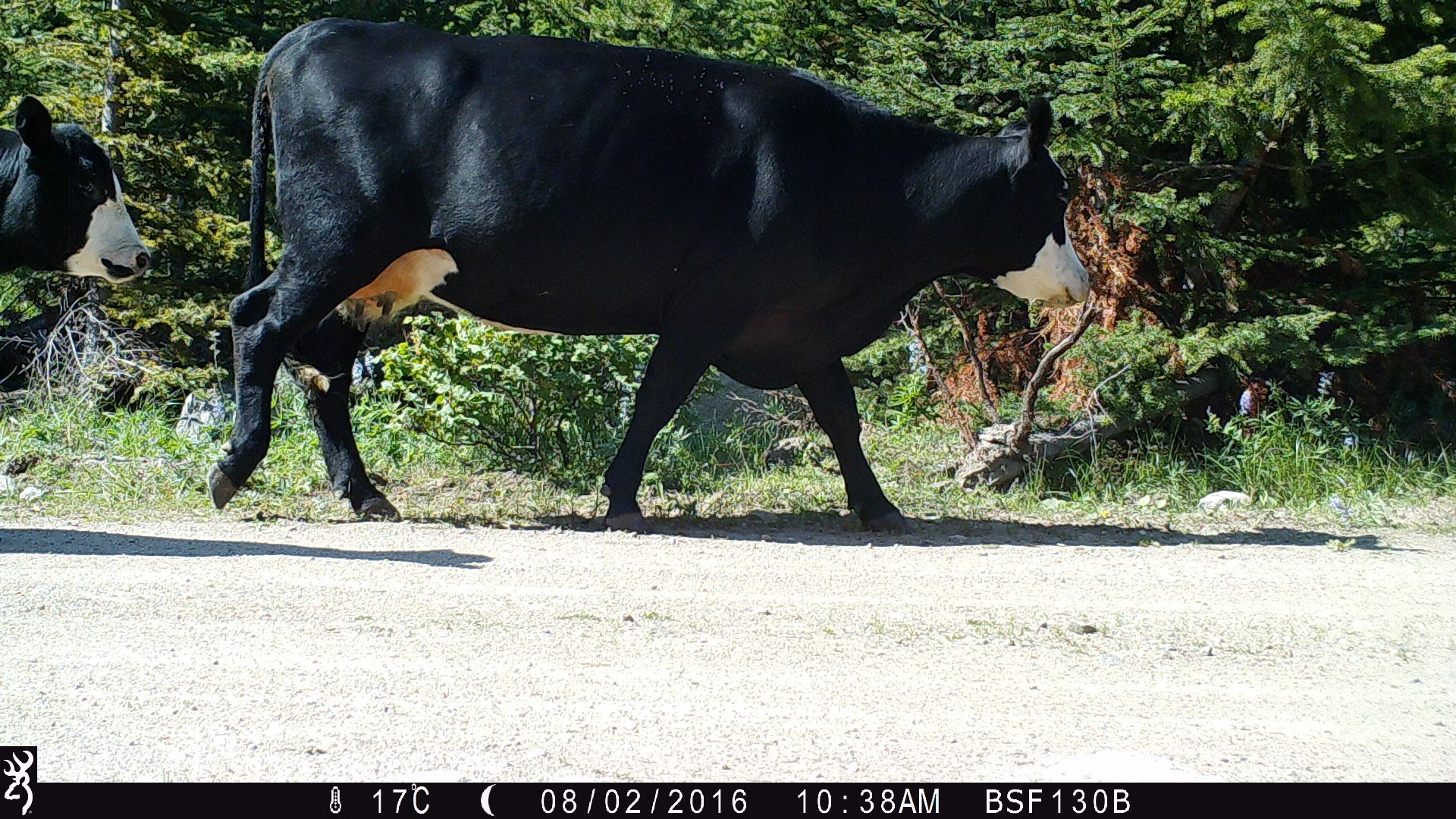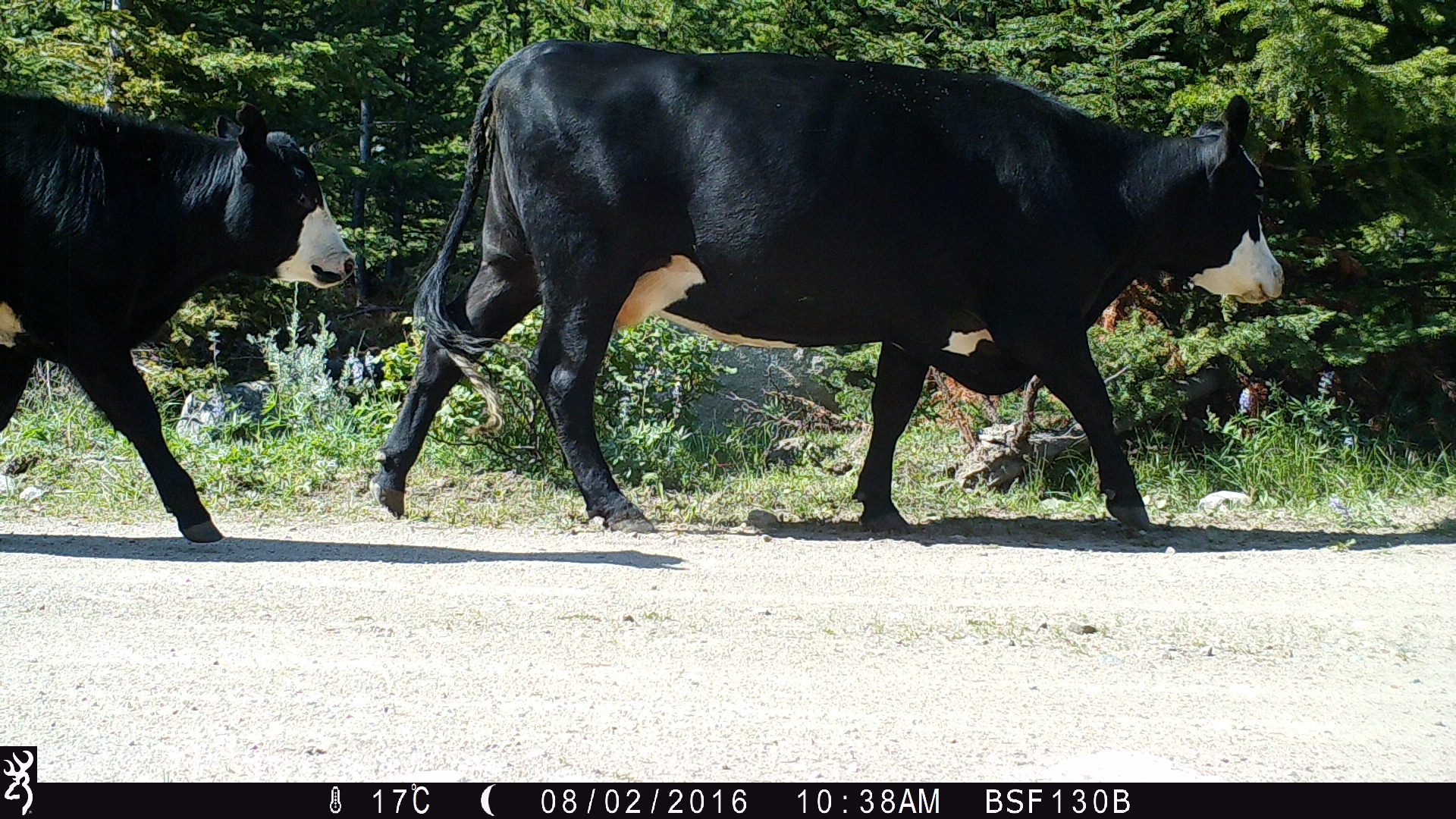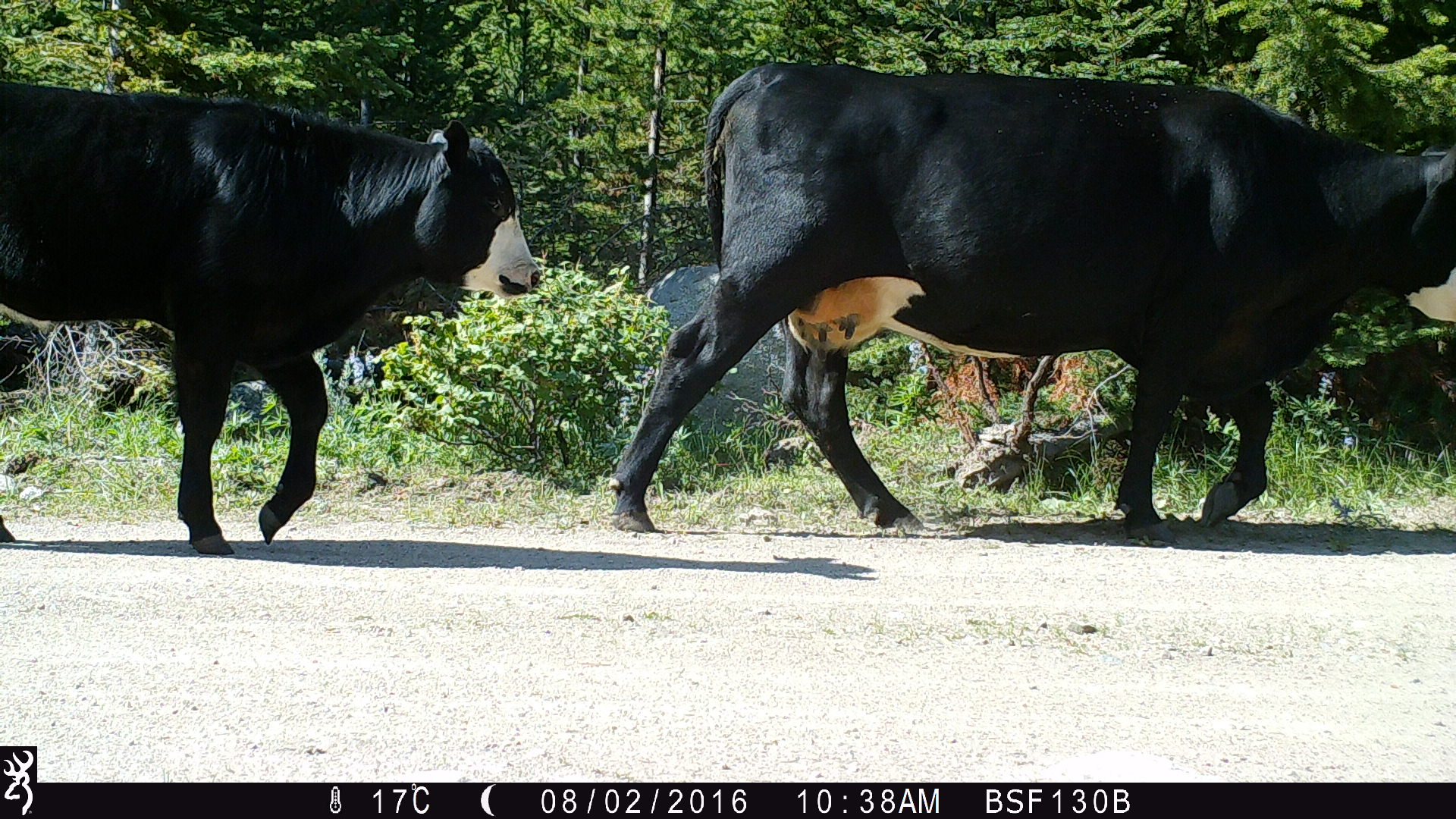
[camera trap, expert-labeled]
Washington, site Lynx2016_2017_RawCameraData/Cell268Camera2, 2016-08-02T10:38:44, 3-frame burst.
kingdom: Animalia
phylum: Chordata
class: Mammalia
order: Artiodactyla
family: Bovidae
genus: Bos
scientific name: Bos taurus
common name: domestic cattle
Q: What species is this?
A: Domestic cattle (Bos taurus).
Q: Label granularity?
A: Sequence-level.